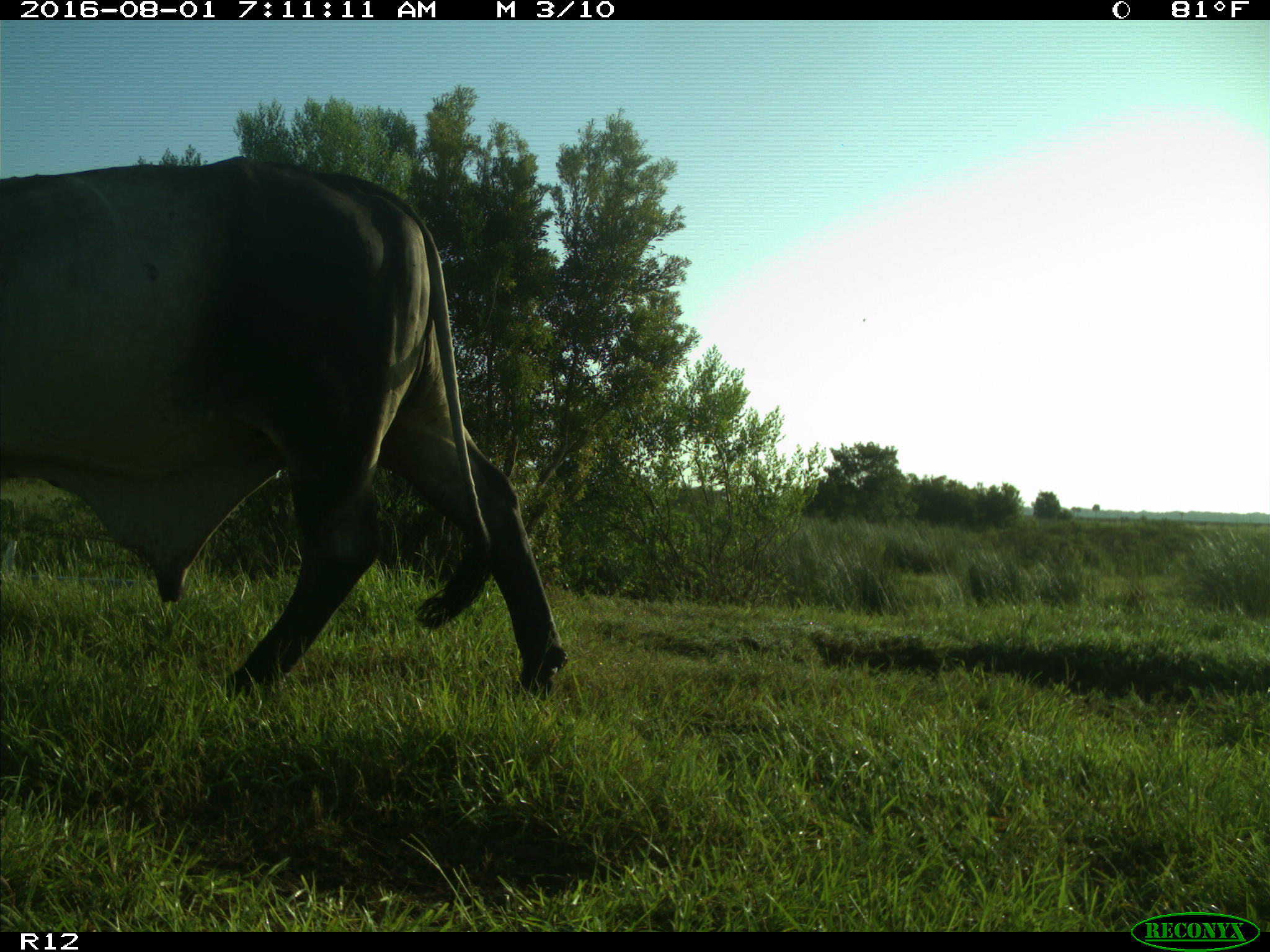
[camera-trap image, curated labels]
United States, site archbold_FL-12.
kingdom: Animalia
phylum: Chordata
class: Mammalia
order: Artiodactyla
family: Bovidae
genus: Bos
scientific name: Bos taurus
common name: domestic cow